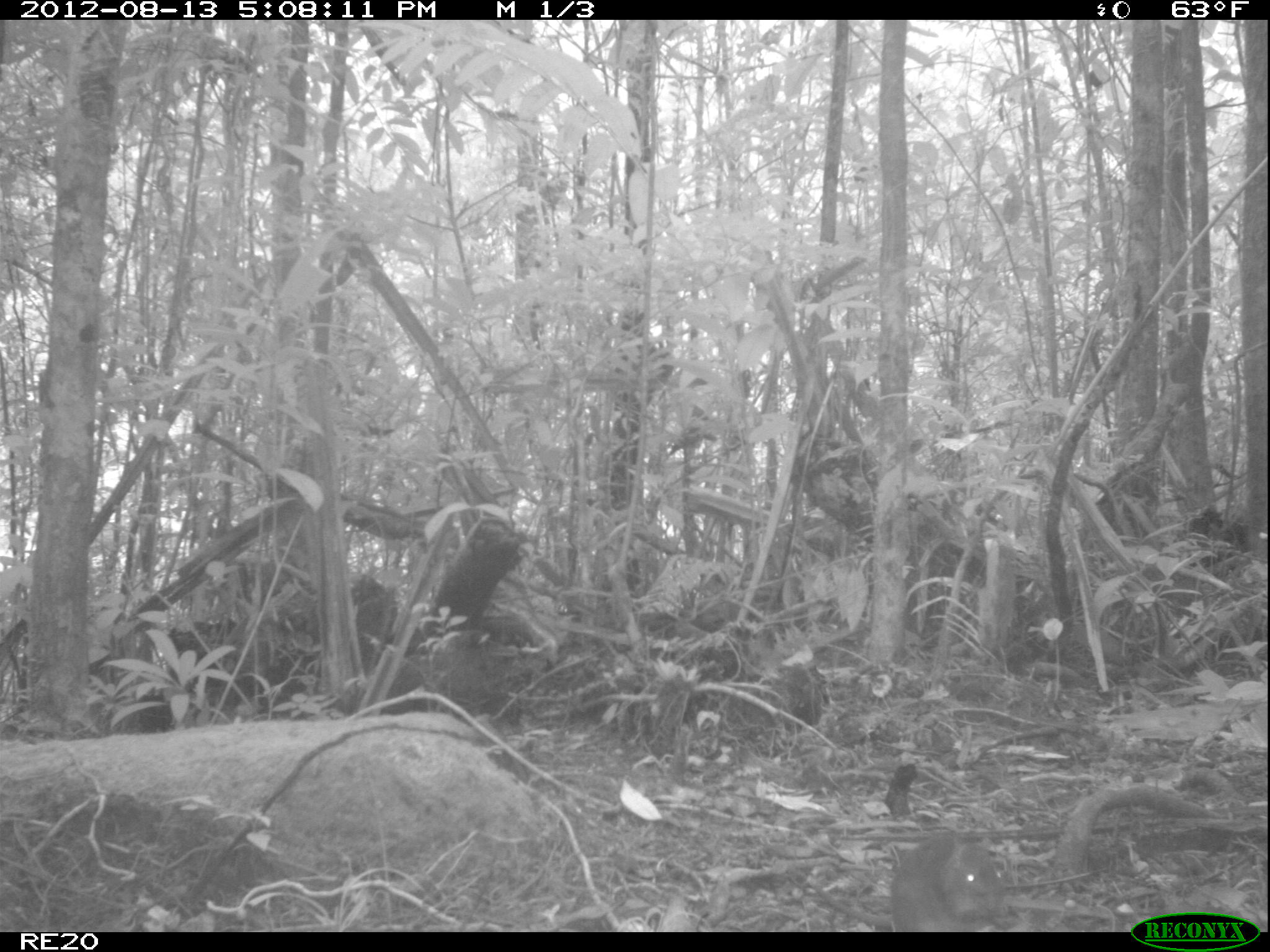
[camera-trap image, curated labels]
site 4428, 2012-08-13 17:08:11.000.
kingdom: Animalia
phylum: Chordata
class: Mammalia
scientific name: Mammalia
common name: mammals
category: small mammal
Small mammal (mammals) (Mammalia), count 1.